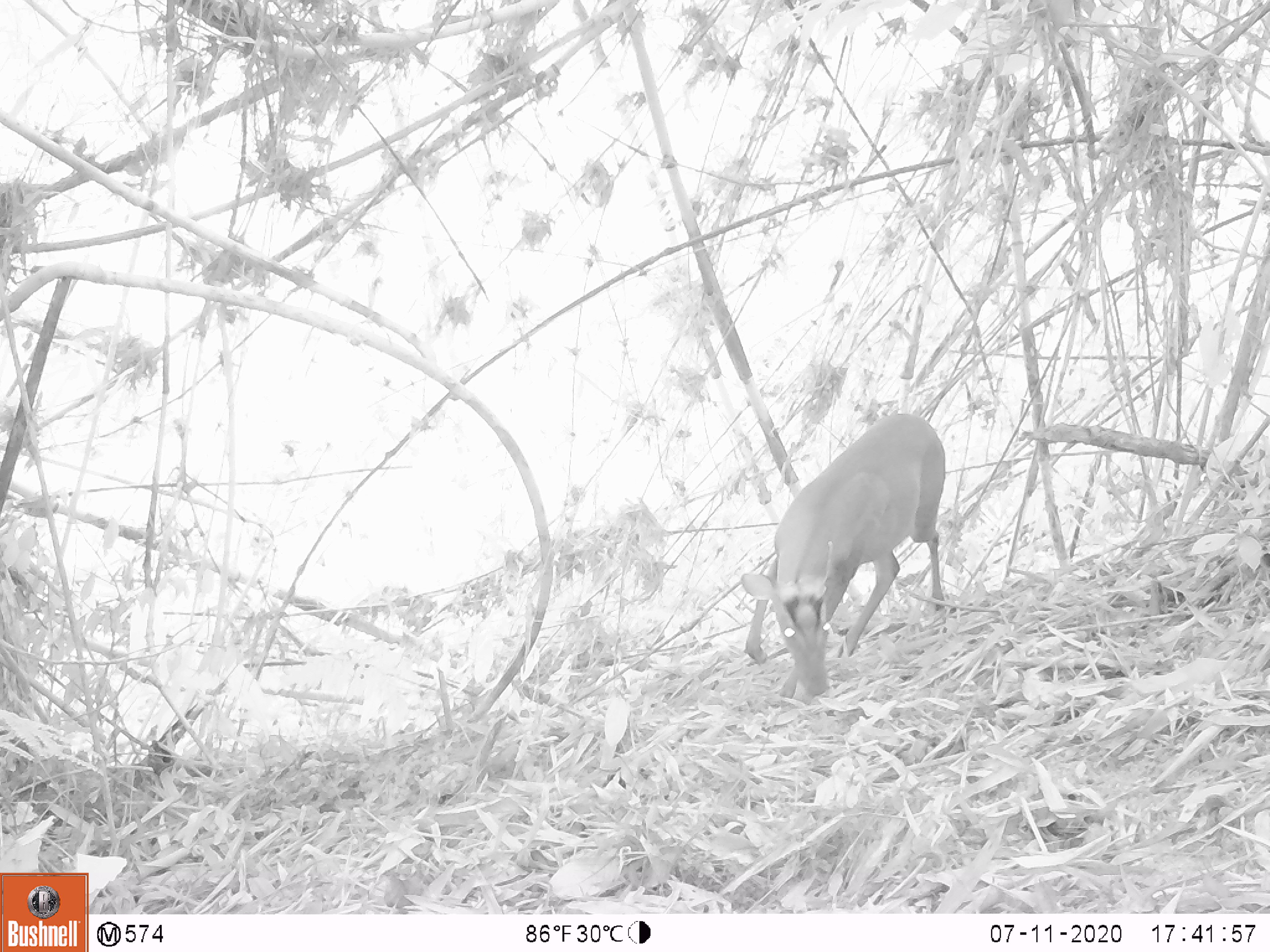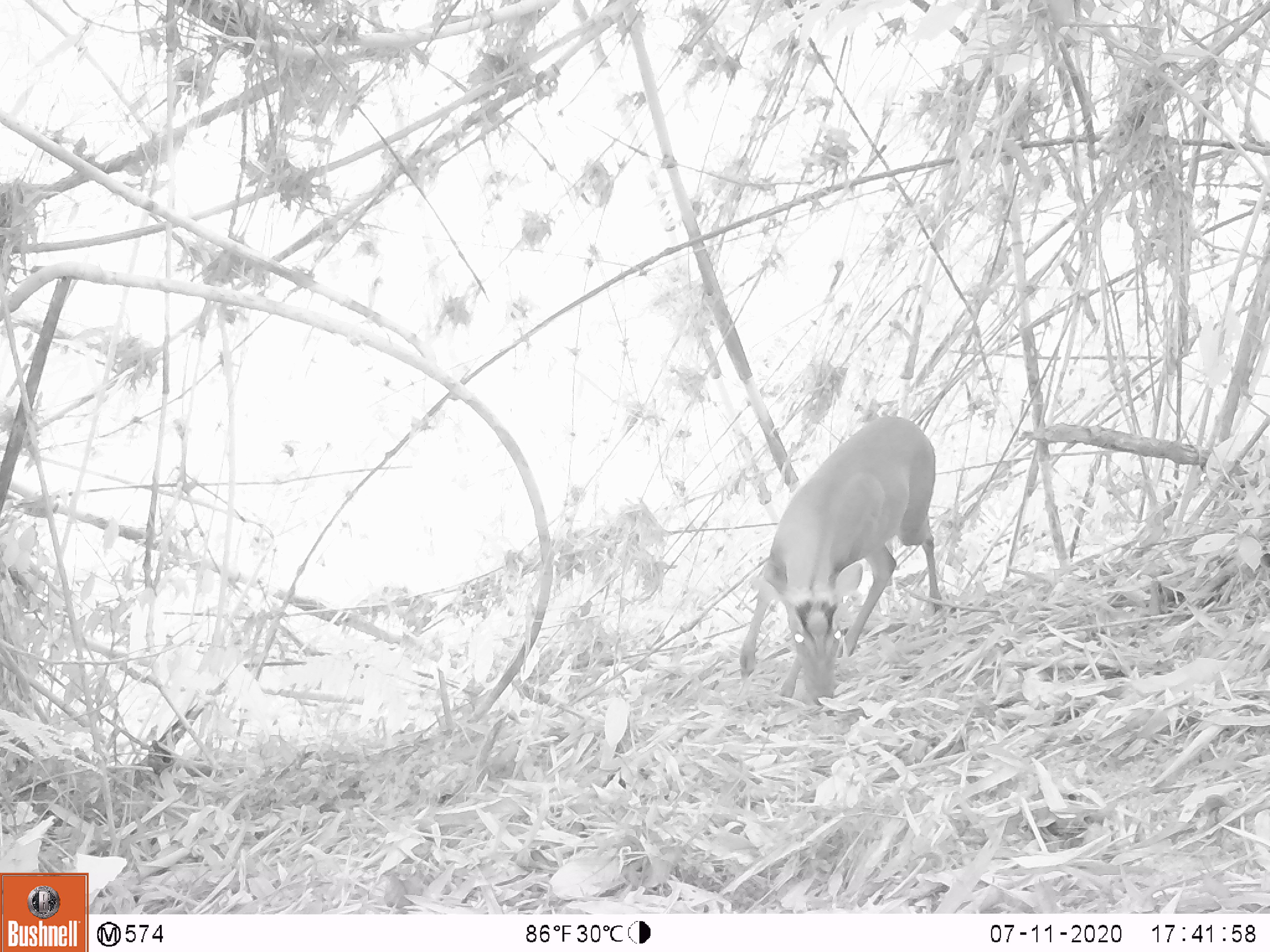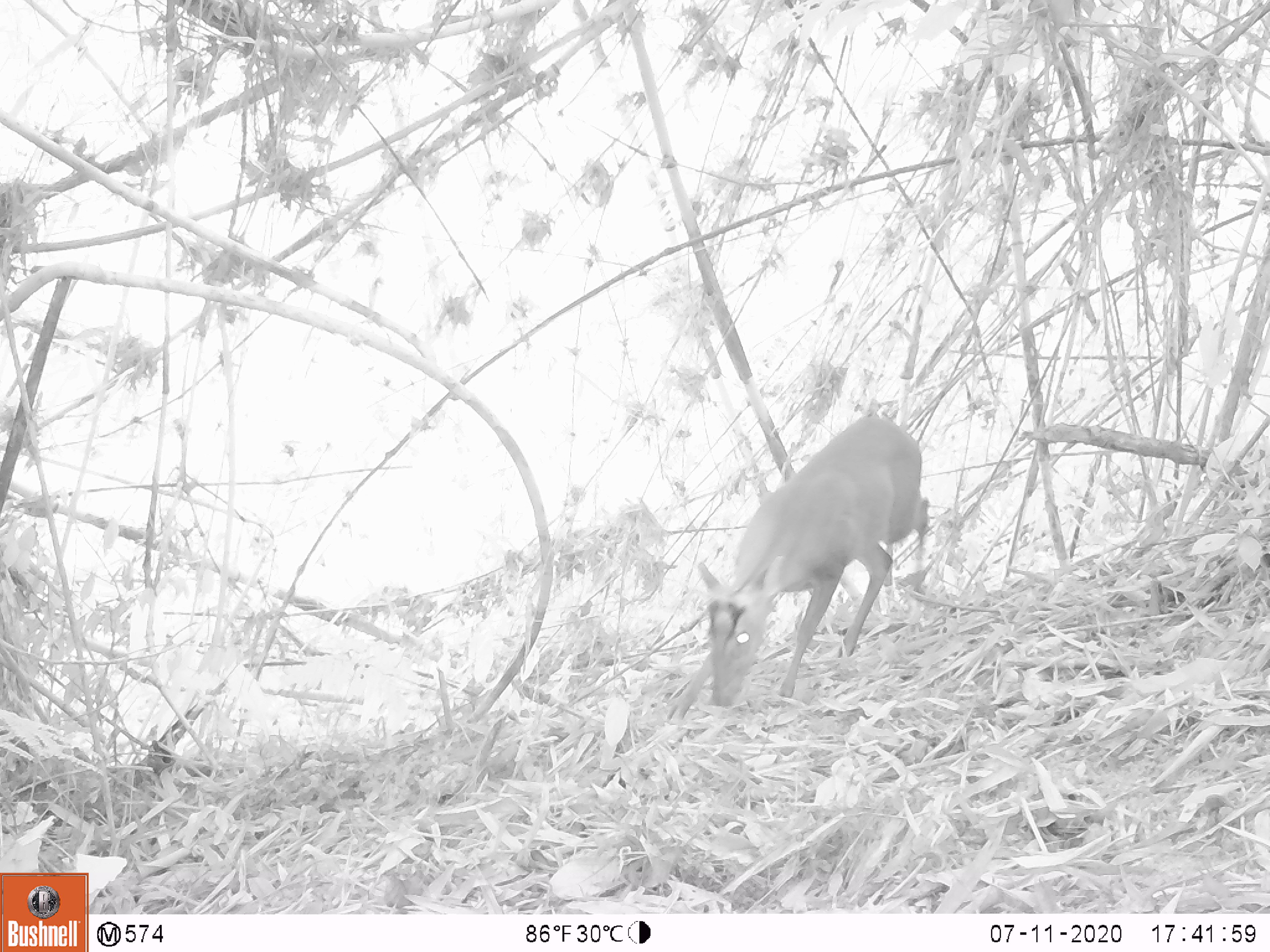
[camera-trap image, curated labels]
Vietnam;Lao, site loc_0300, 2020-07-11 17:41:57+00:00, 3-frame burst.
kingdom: Animalia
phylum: Chordata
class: Mammalia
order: Artiodactyla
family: Cervidae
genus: Muntiacus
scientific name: Muntiacus rooseveltorum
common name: roosevelt's muntjac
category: roosevelts muntjac group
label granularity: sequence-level